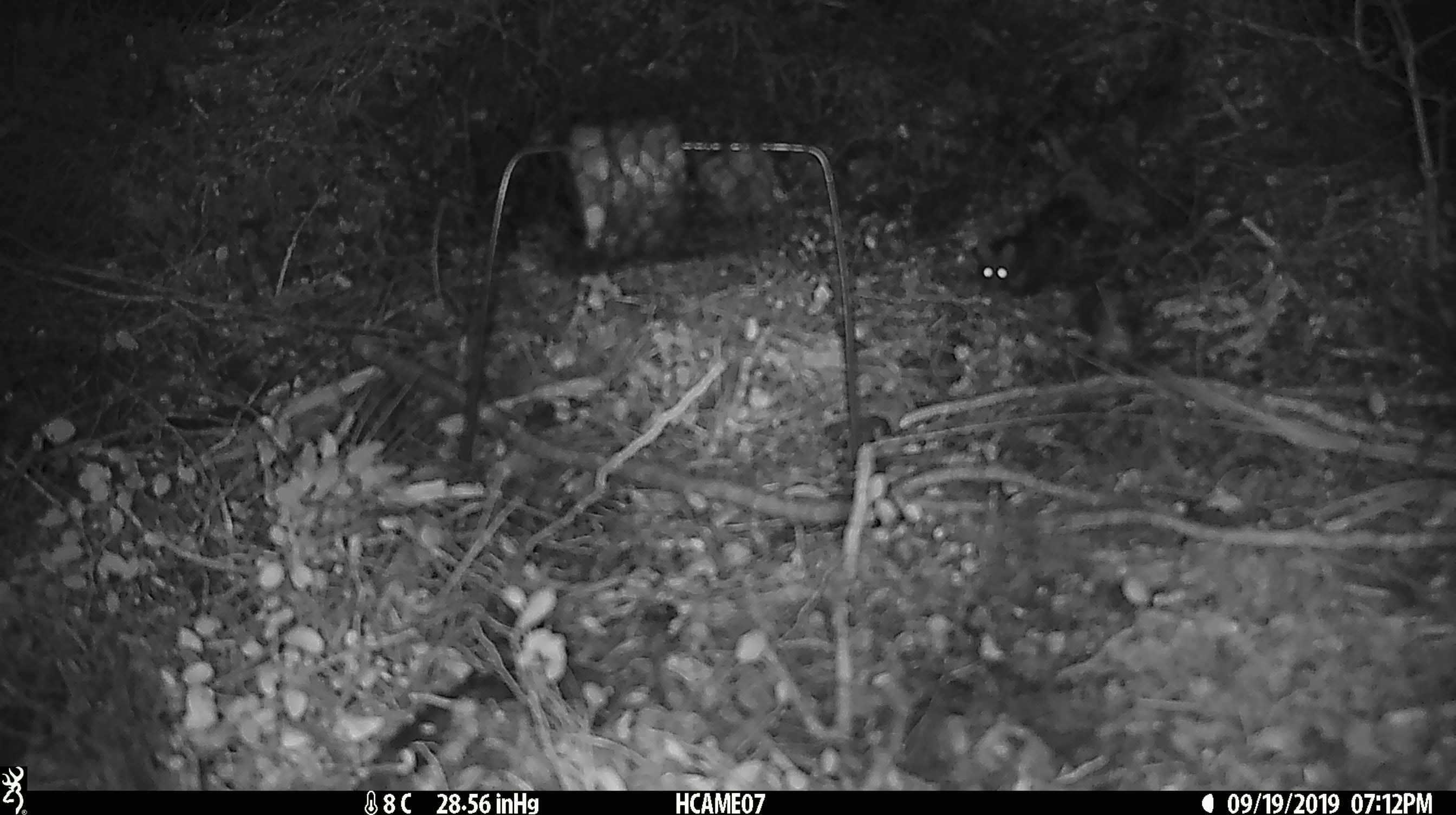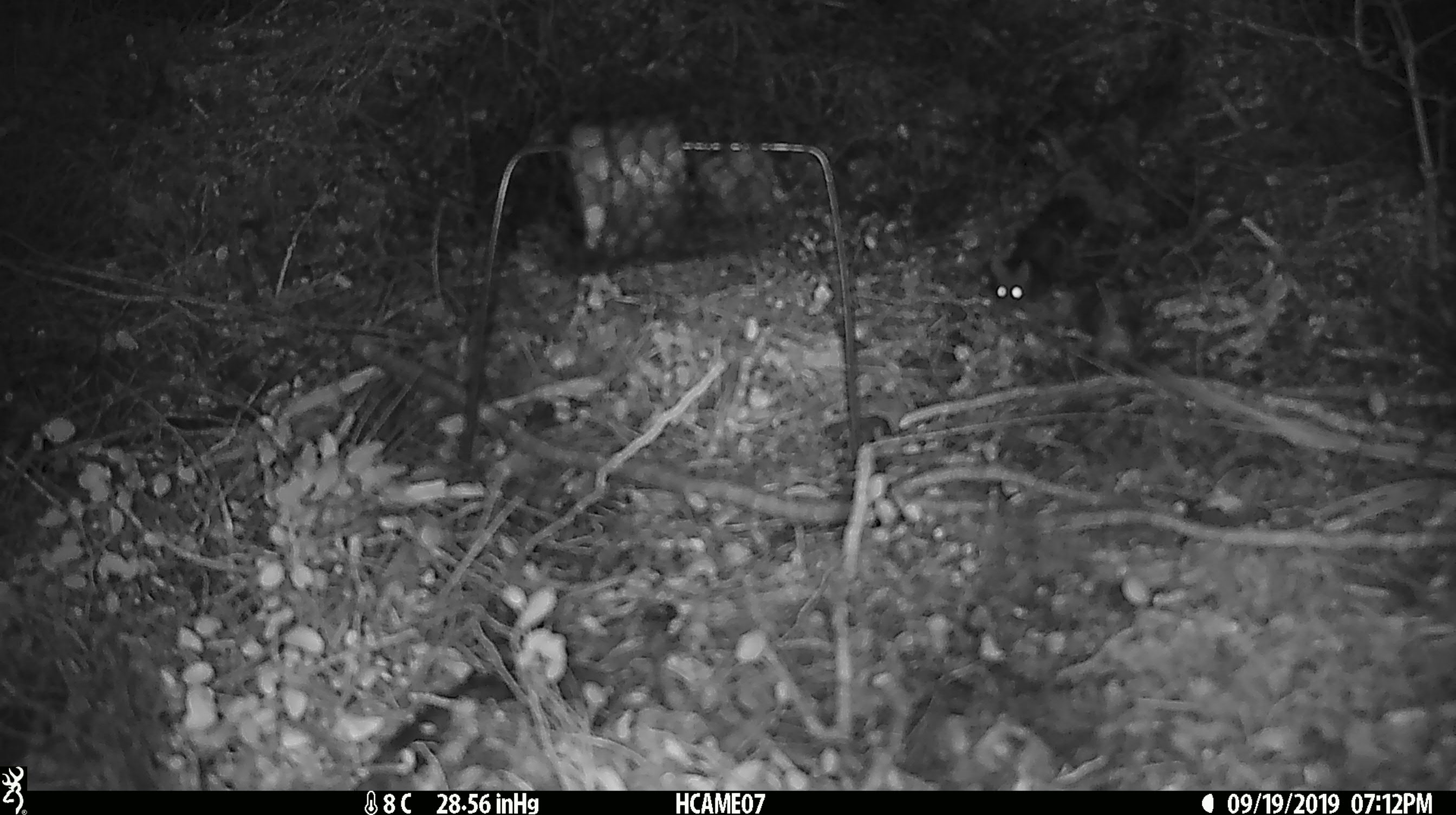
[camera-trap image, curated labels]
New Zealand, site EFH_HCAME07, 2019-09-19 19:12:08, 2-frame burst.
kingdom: Animalia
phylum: Chordata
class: Mammalia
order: Rodentia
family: Muridae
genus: Mus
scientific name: Mus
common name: mouse